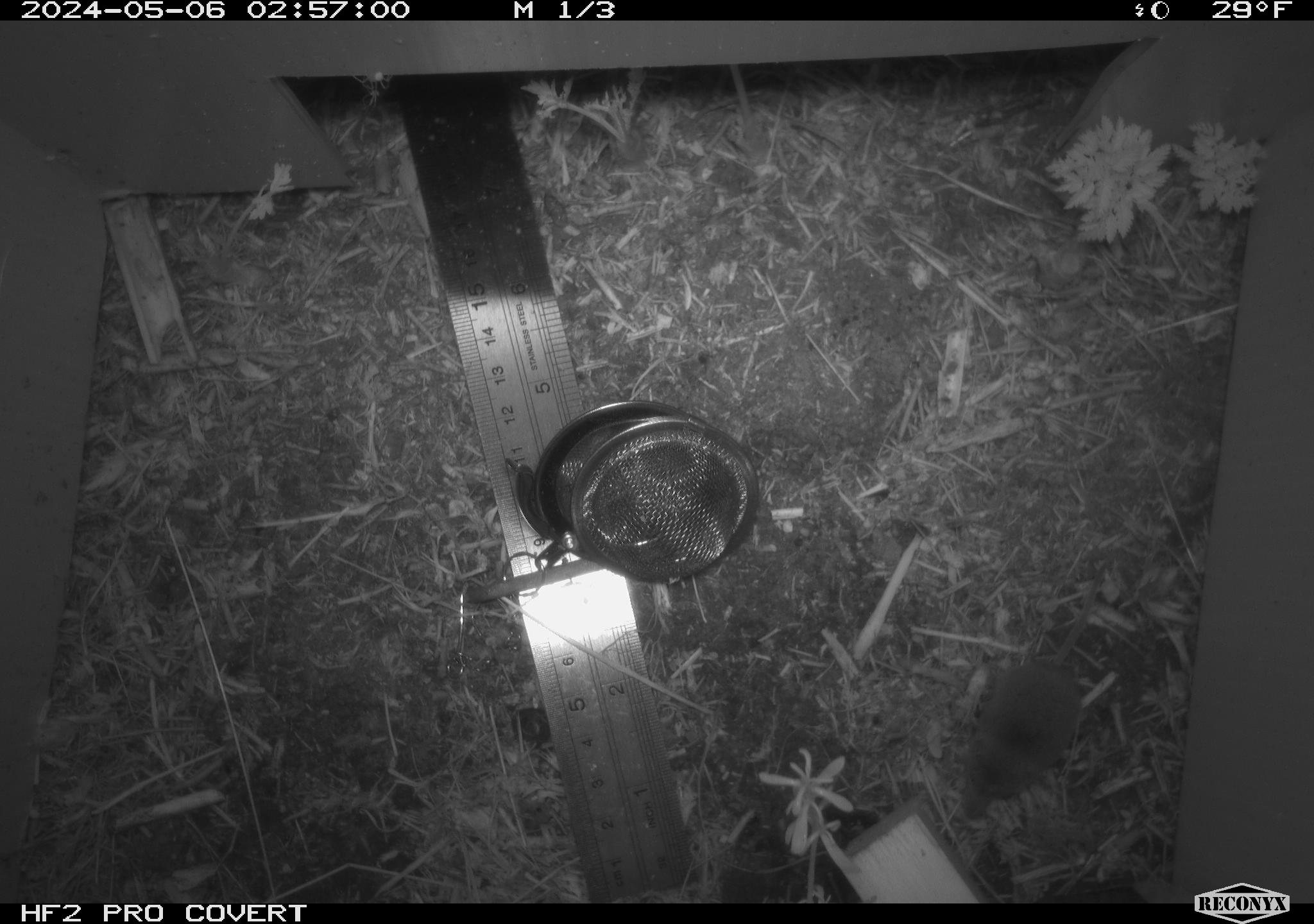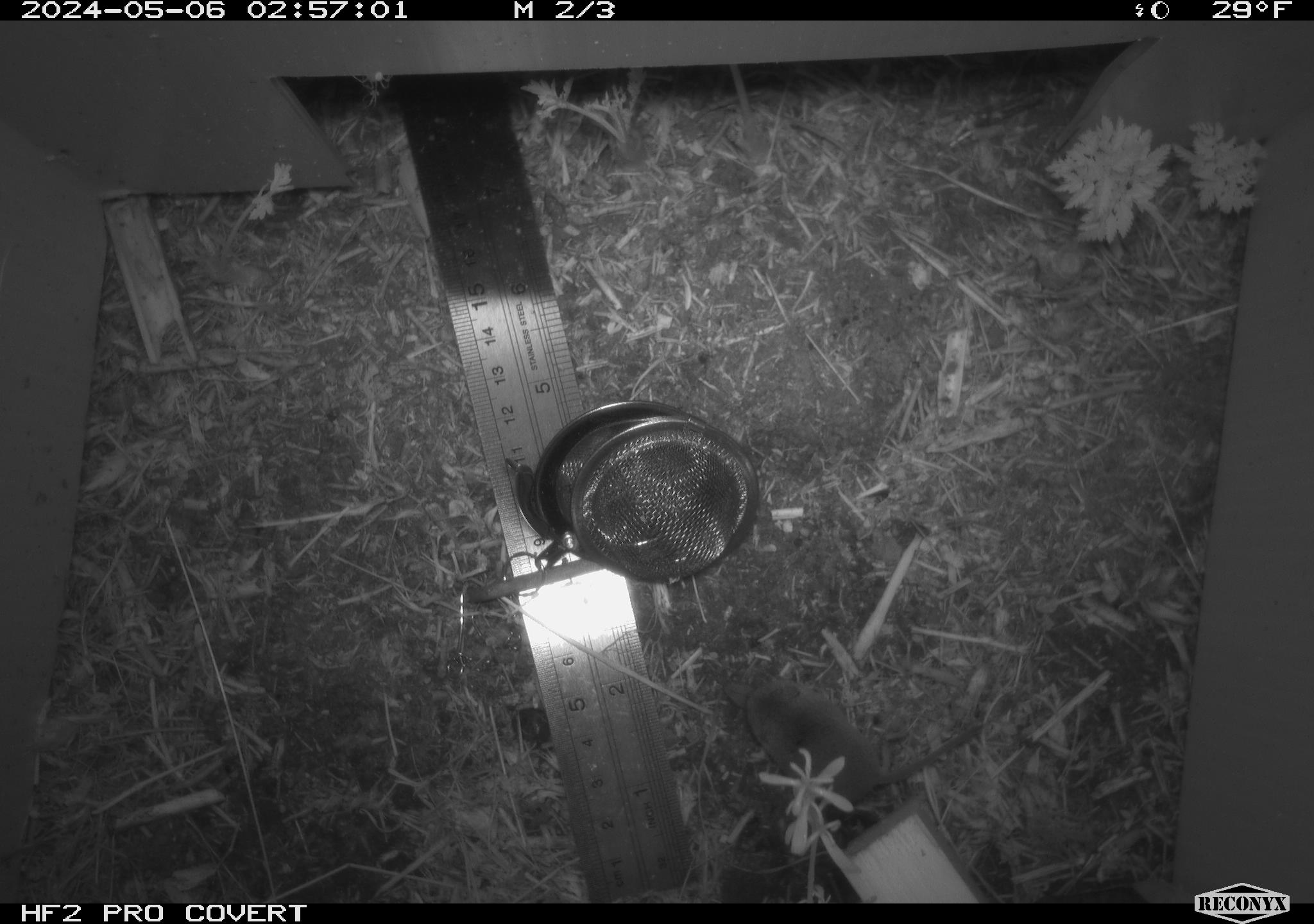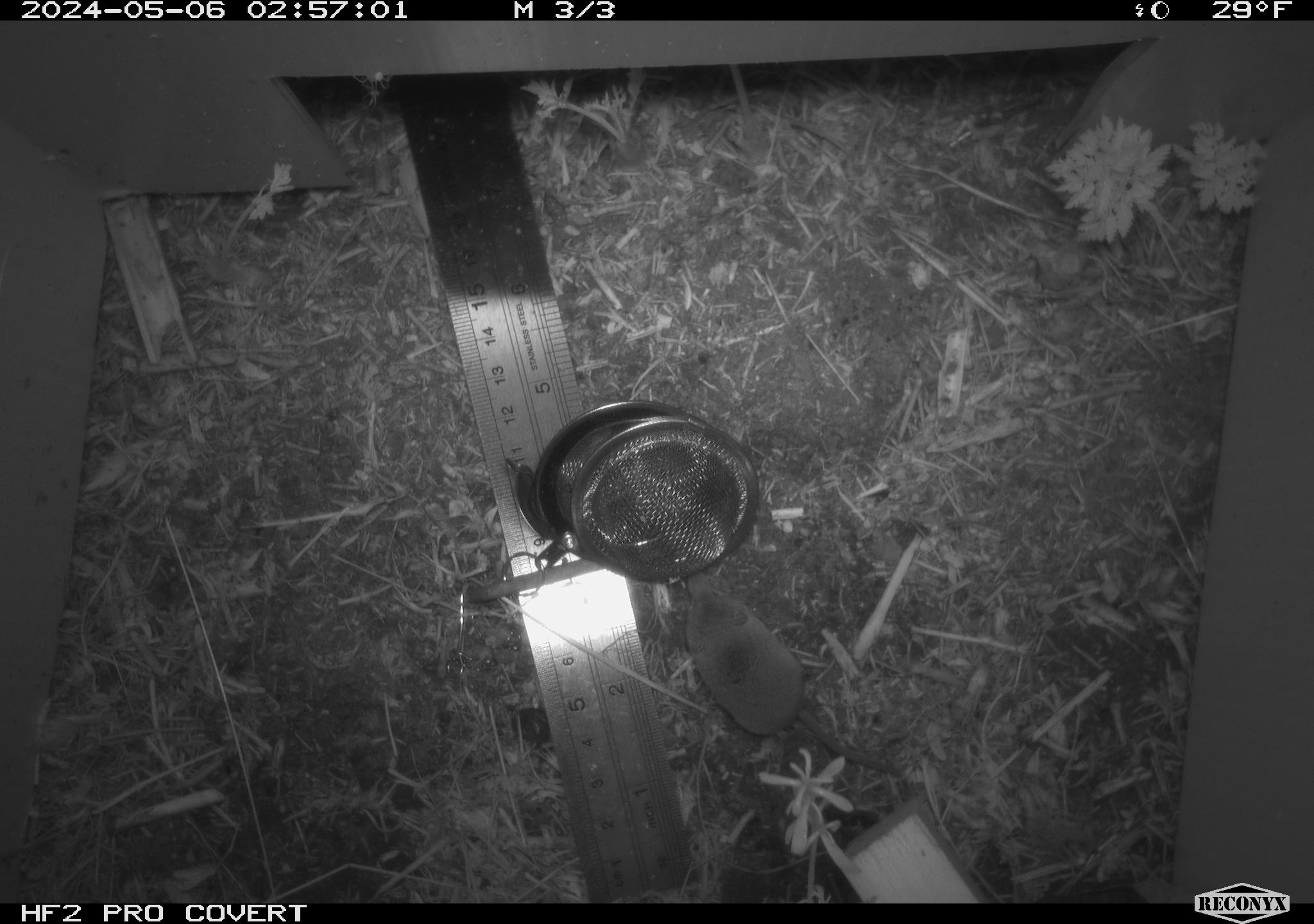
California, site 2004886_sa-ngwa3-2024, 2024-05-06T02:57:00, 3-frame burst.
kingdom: Animalia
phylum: Chordata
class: Mammalia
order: Eulipotyphla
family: Soricidae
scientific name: Soricidae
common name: shrews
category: soricidae family